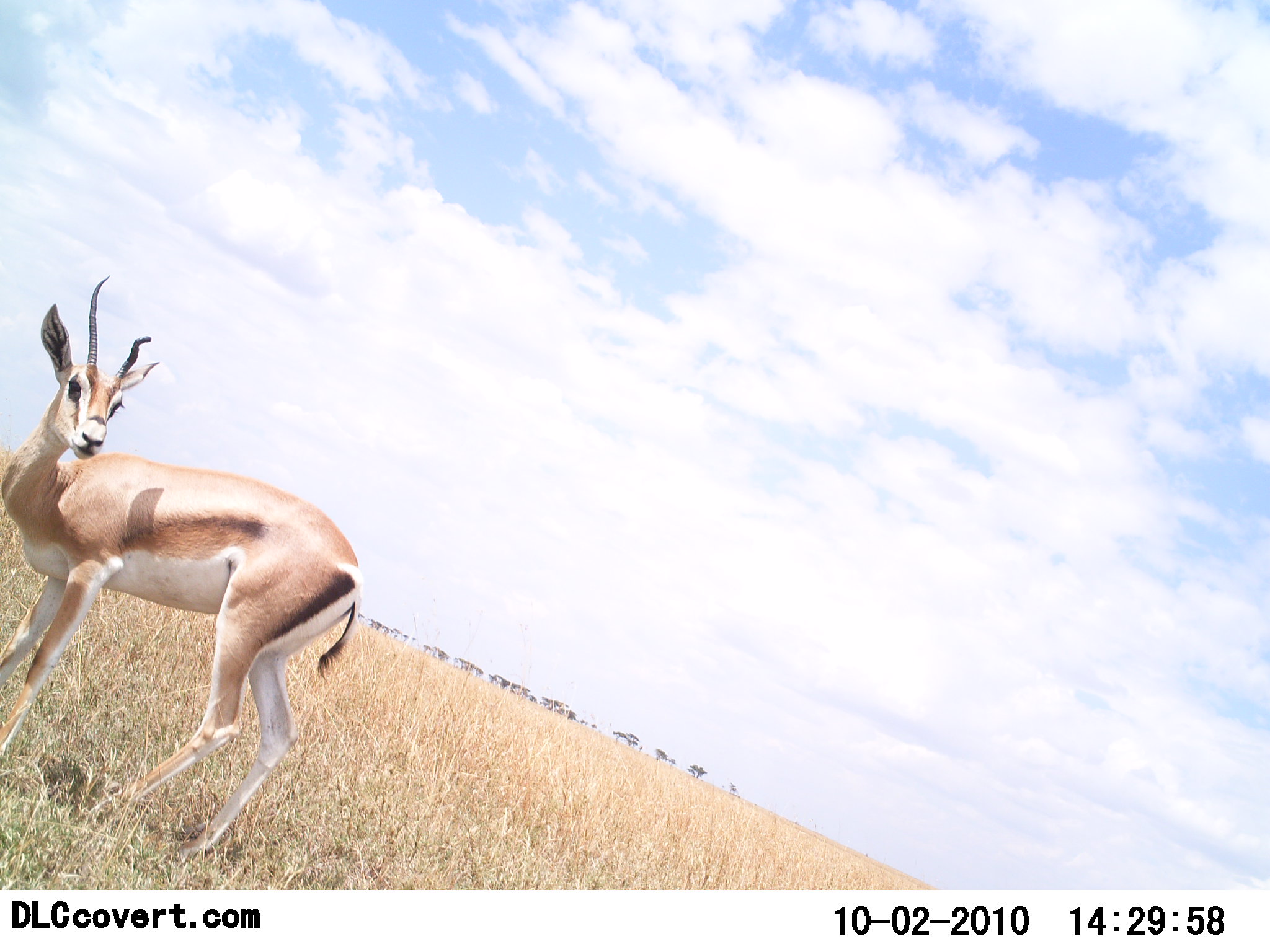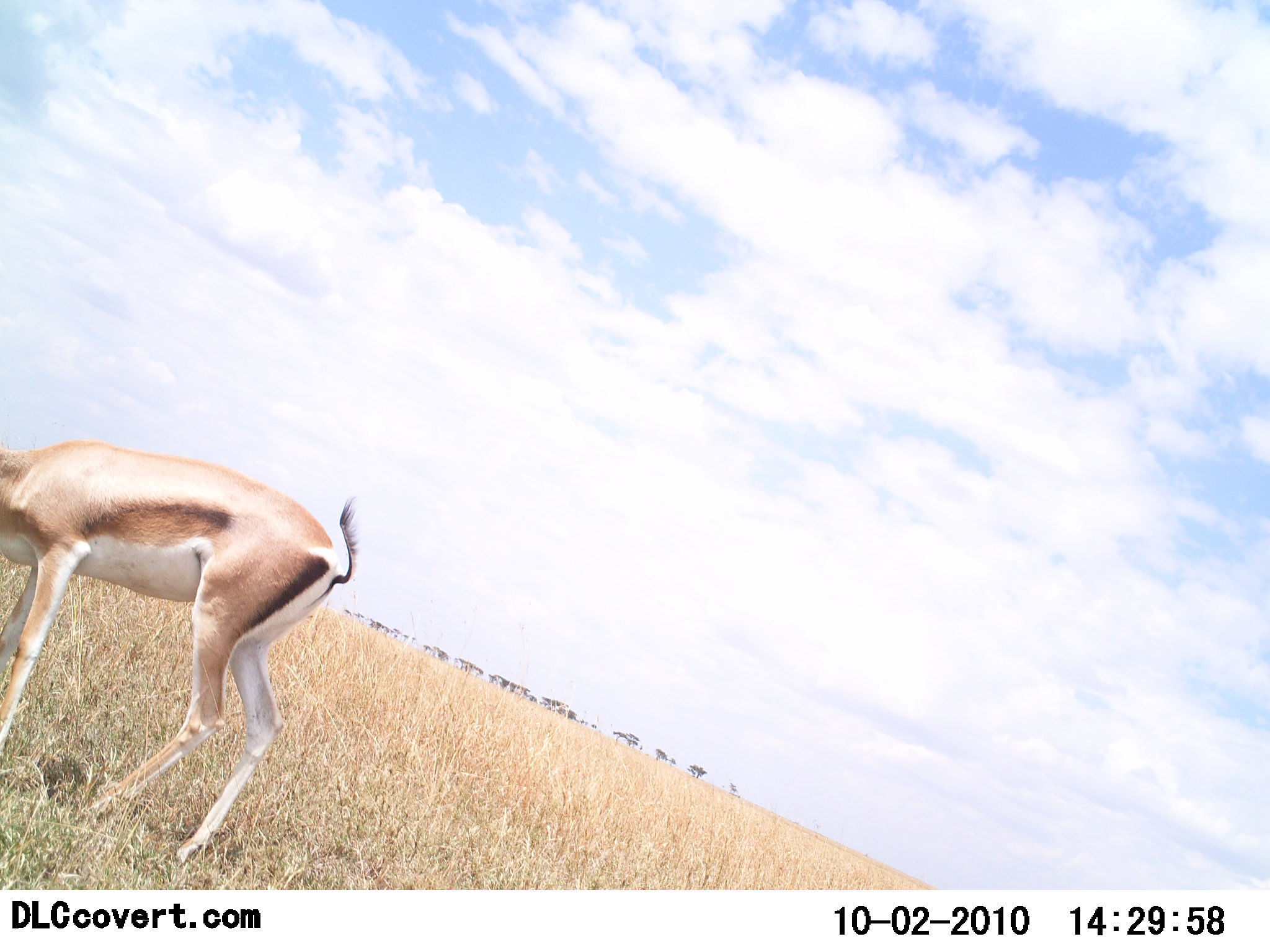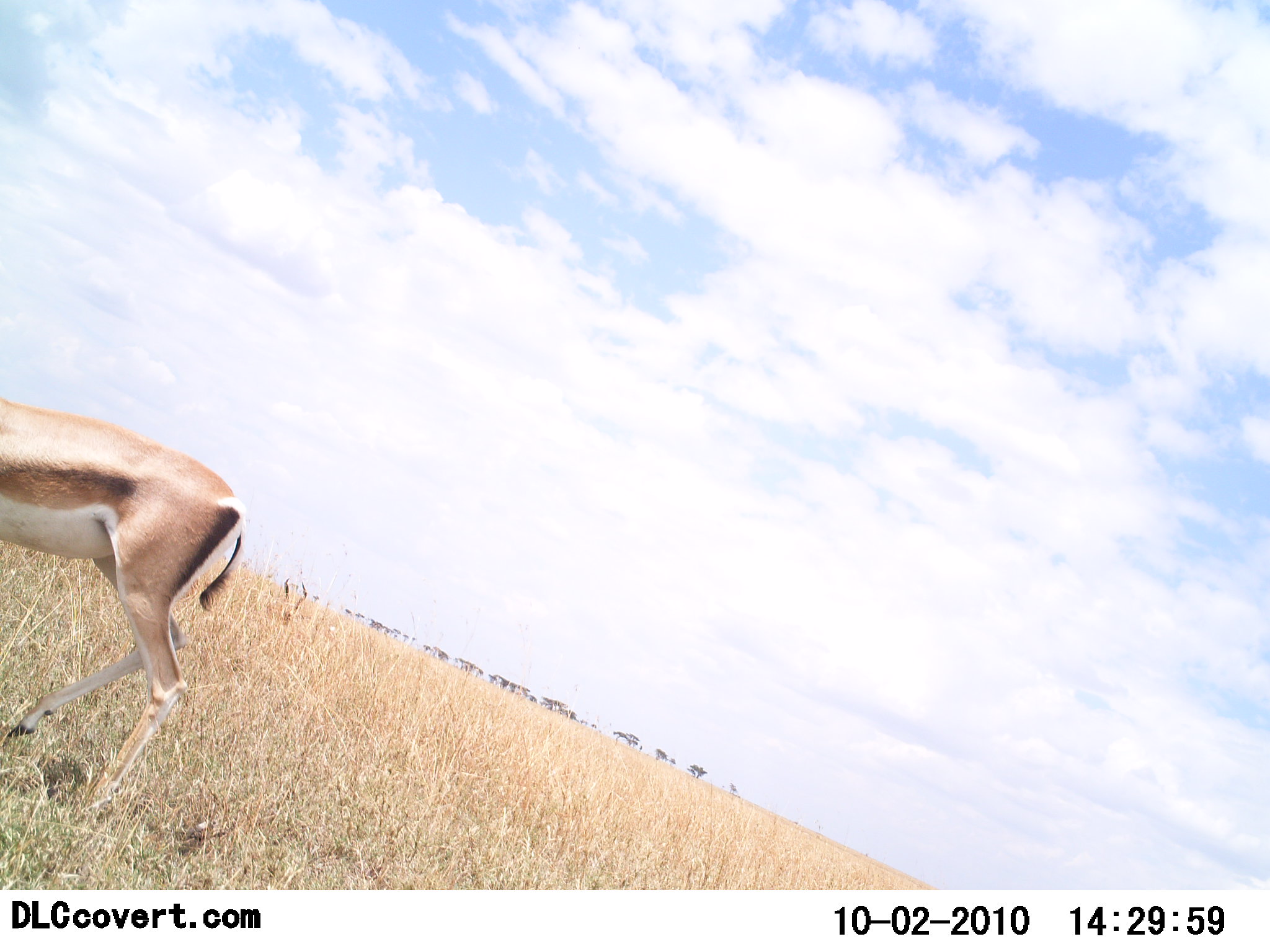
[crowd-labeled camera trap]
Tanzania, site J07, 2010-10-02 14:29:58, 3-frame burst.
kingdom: Animalia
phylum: Chordata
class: Mammalia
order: Artiodactyla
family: Bovidae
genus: Nanger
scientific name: Nanger granti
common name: grant's gazelle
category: gazellegrants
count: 1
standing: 58%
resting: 0%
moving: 25%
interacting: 0%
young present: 0%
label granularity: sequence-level